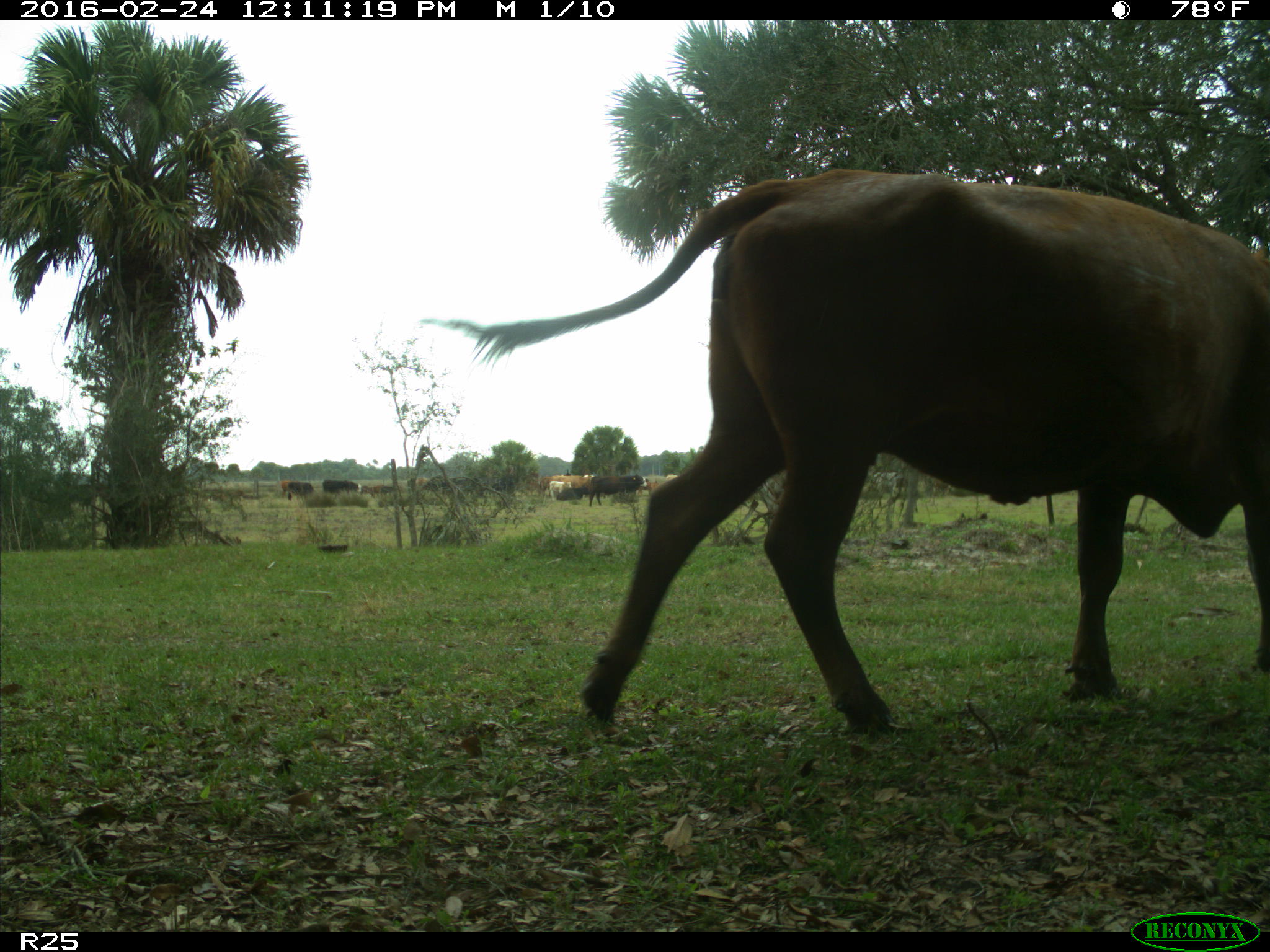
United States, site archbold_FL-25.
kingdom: Animalia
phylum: Chordata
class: Mammalia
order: Artiodactyla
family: Bovidae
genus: Bos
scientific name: Bos taurus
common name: domestic cow